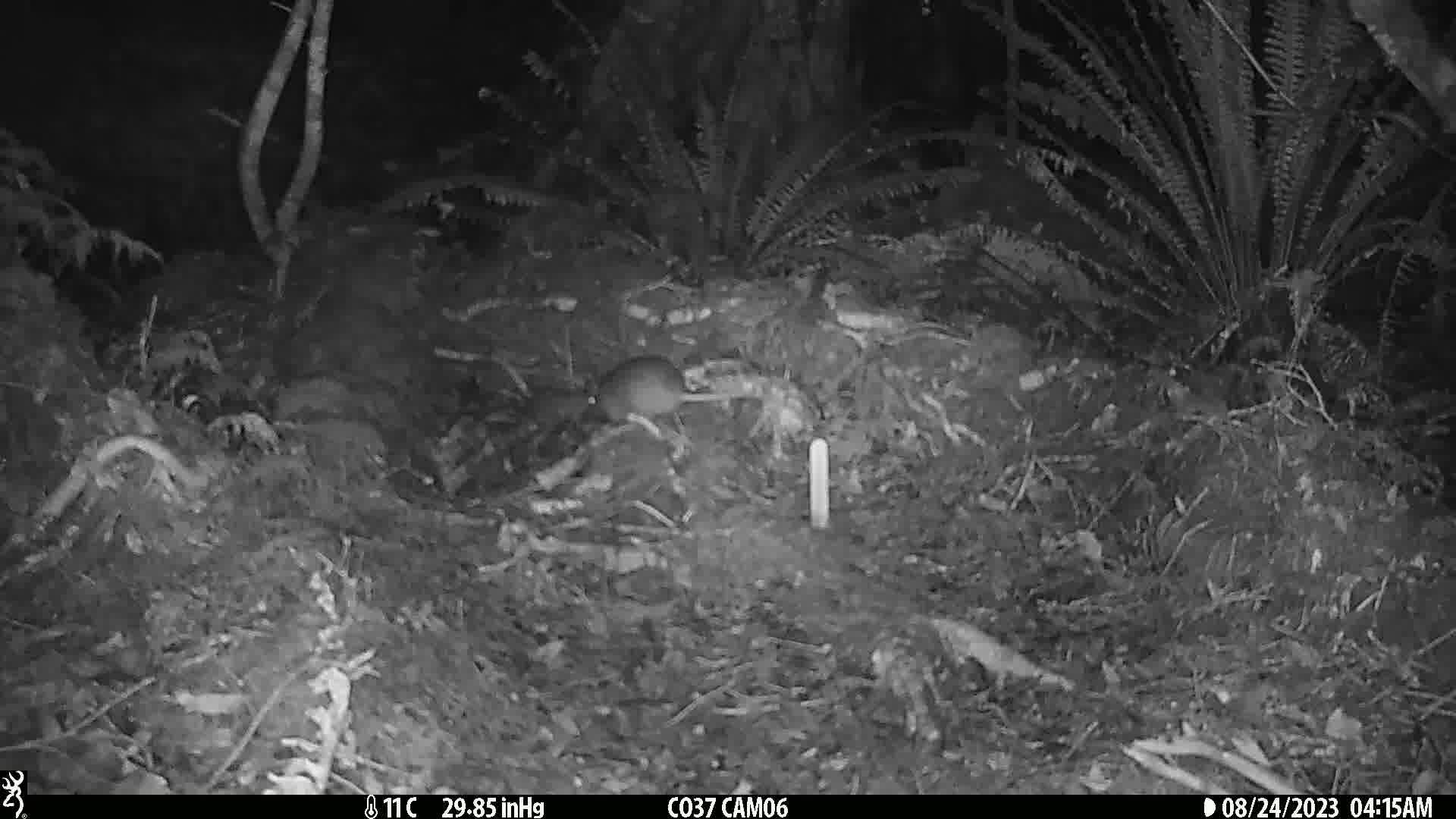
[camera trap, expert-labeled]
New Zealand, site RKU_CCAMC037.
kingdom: Animalia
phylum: Chordata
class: Mammalia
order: Rodentia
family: Muridae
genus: Rattus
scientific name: Rattus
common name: rat